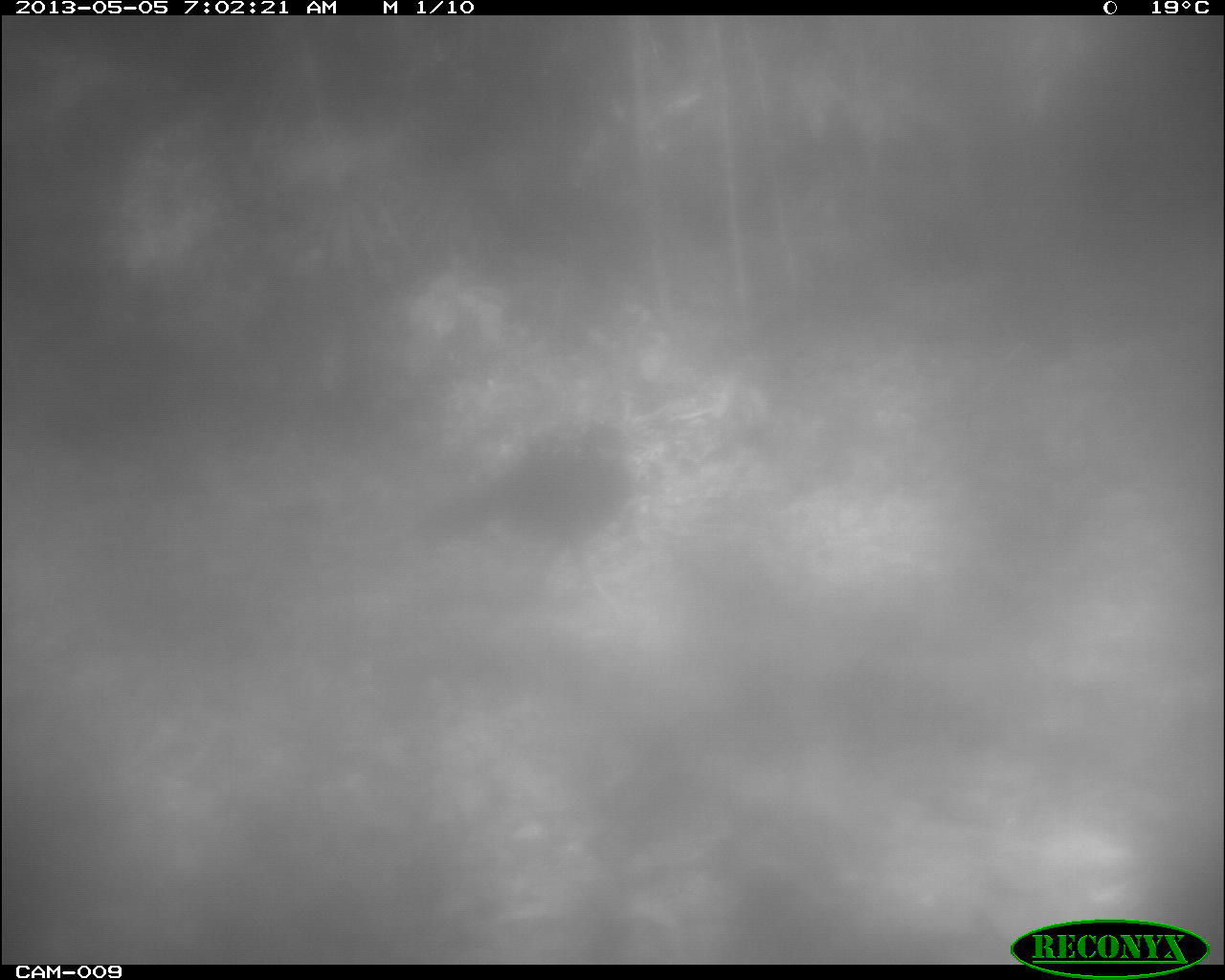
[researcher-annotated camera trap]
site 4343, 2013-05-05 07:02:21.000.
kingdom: Animalia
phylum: Chordata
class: Aves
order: Galliformes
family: Cracidae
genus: Crax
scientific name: Crax rubra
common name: great curassow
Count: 1.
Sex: female.